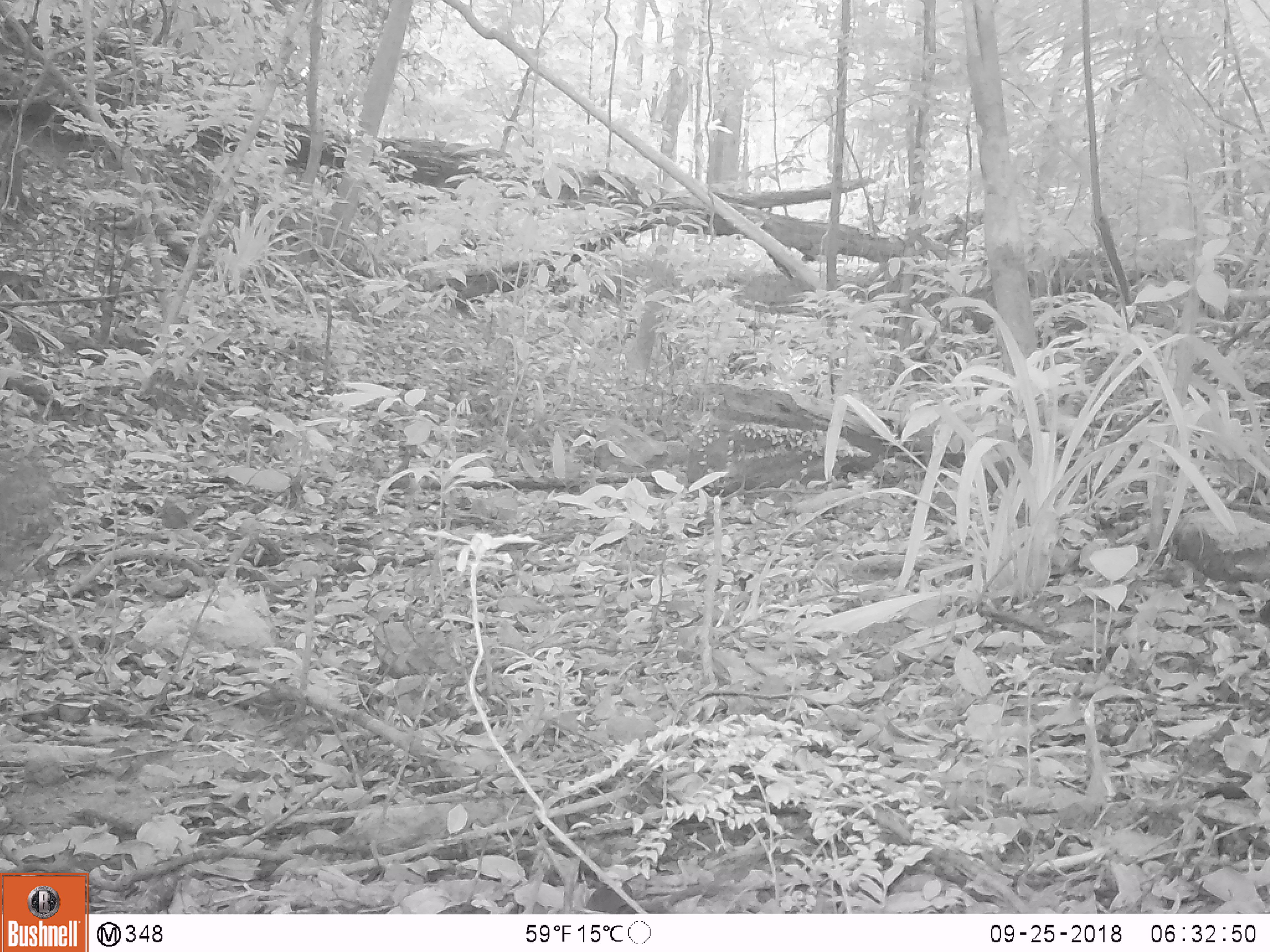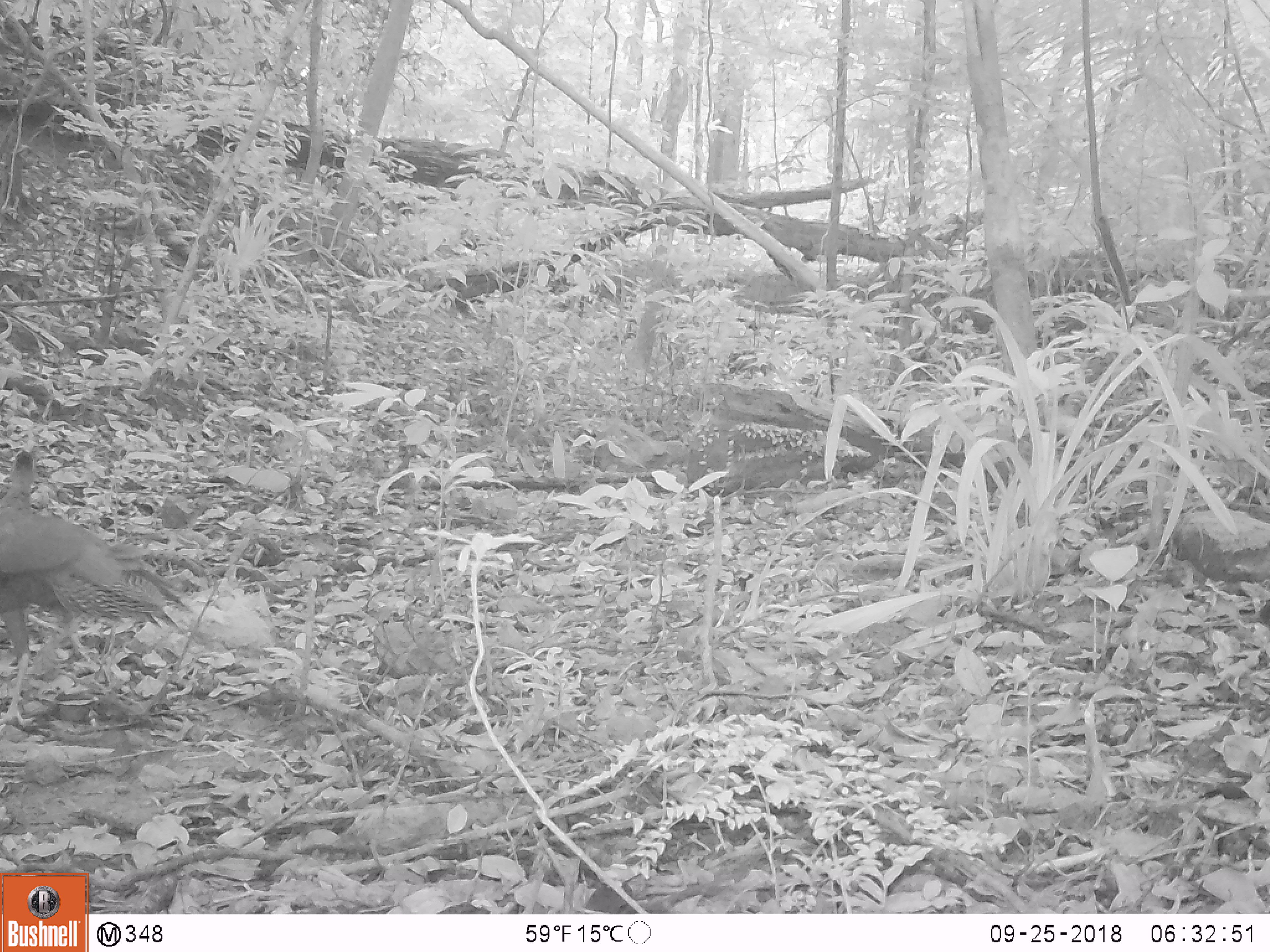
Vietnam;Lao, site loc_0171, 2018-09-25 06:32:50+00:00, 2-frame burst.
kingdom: Animalia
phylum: Chordata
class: Aves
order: Galliformes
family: Phasianidae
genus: Lophura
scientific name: Lophura nycthemera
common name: silver pheasant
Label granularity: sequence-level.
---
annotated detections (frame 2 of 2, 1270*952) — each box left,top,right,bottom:
silver pheasant: 0,447,189,728